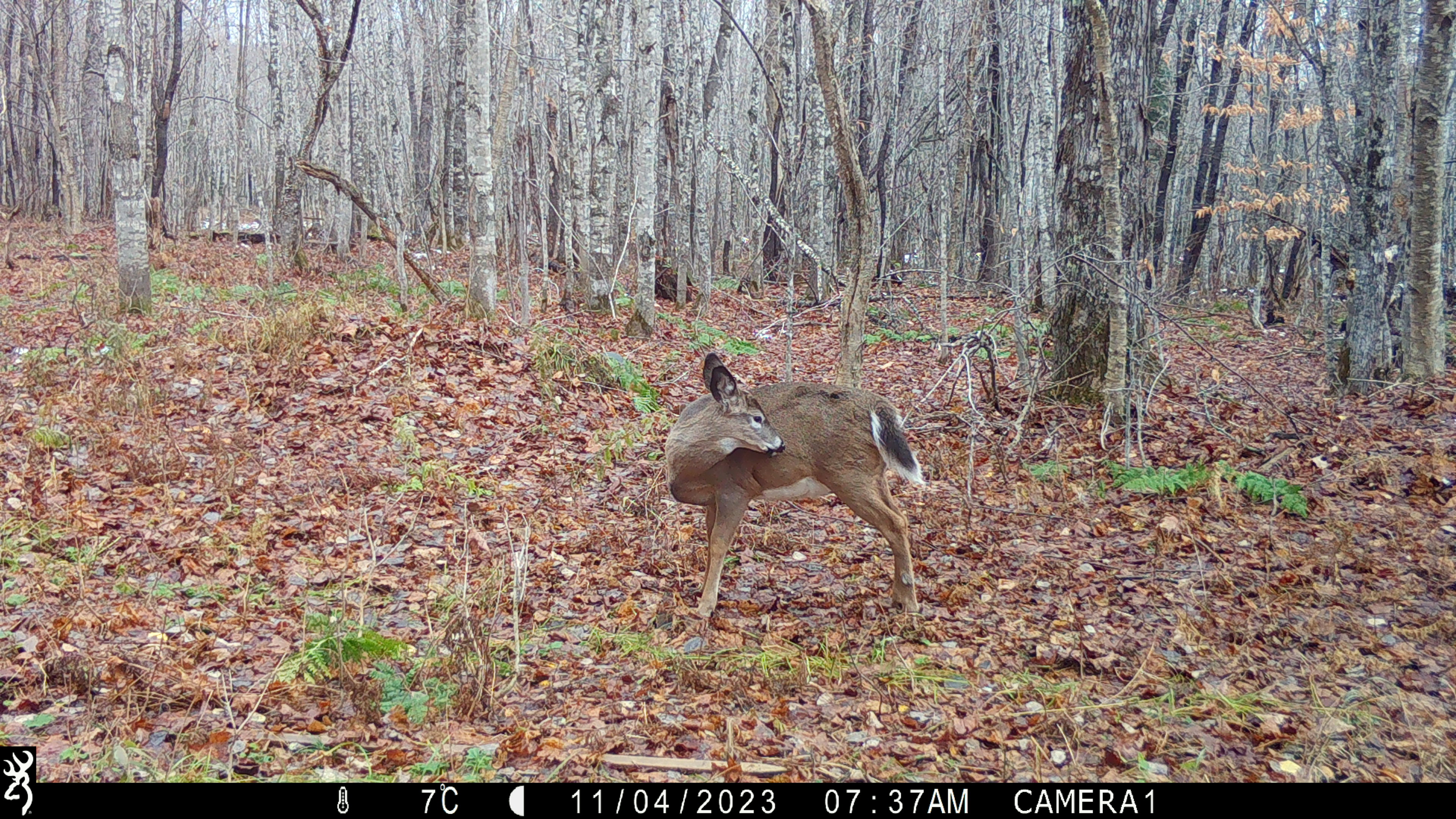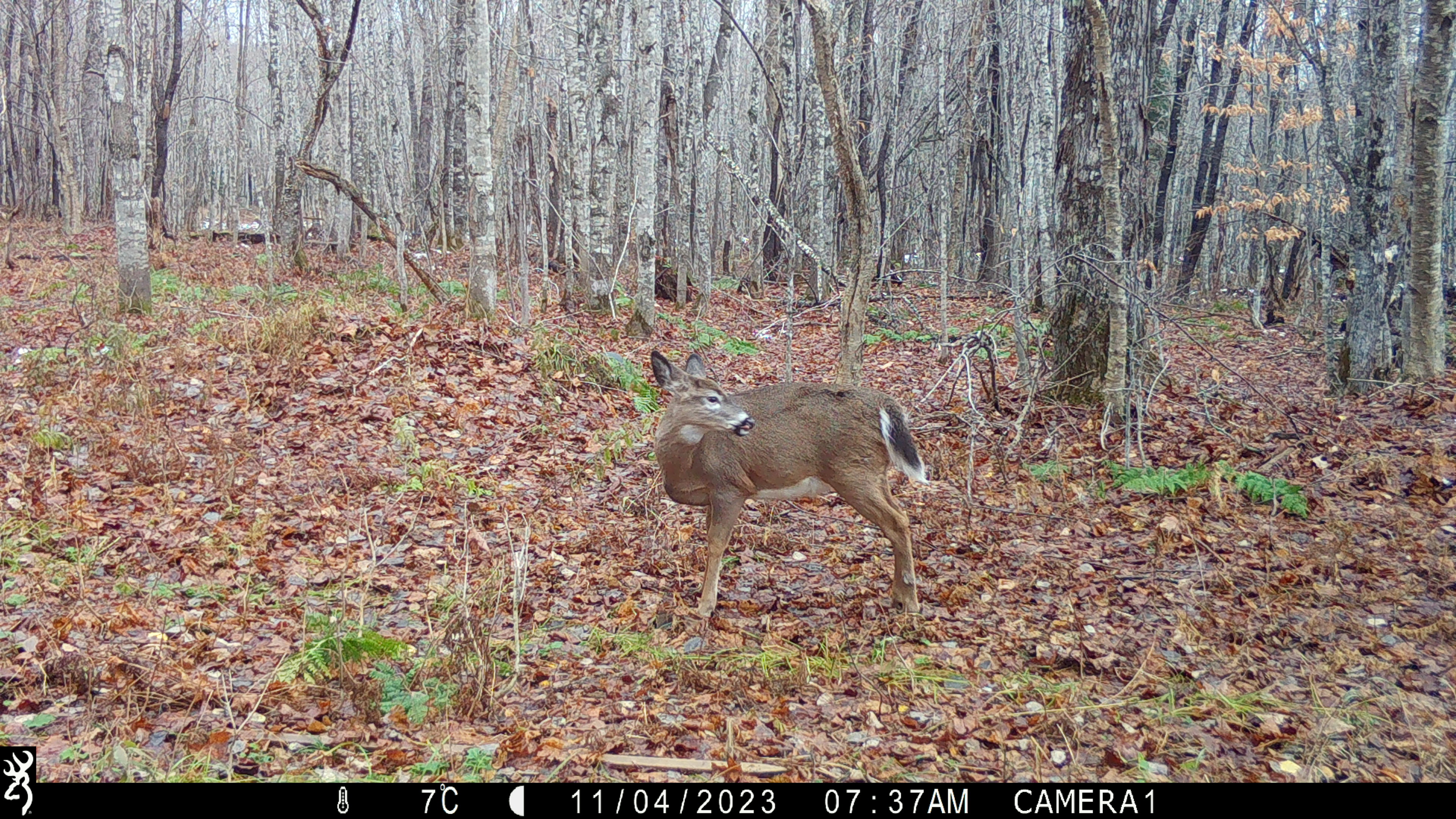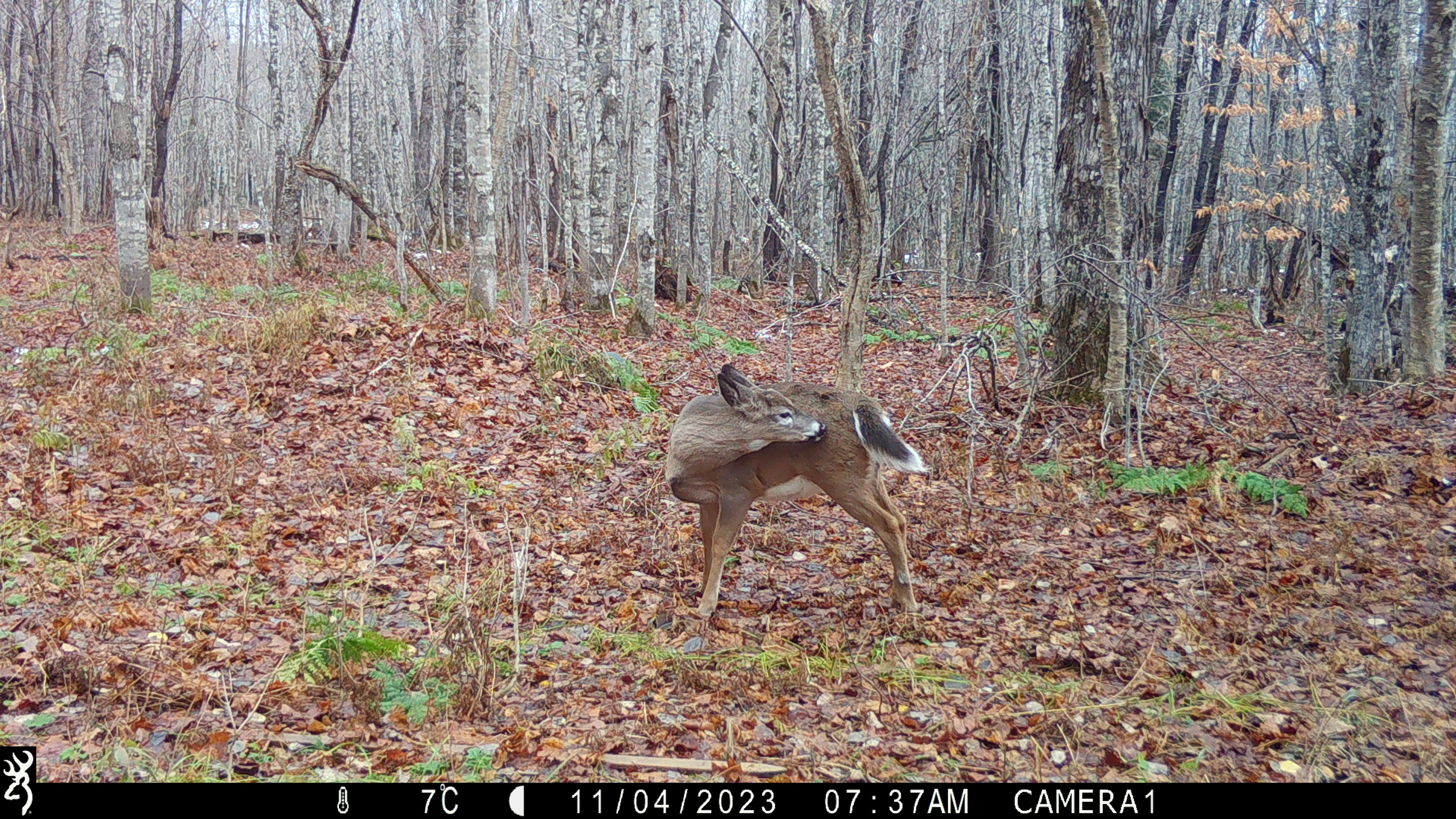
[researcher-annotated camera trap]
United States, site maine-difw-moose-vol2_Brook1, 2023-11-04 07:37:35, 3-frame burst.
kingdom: Animalia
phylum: Chordata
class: Mammalia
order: Artiodactyla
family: Cervidae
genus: Odocoileus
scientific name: Odocoileus virginianus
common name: white-tailed deer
White-tailed deer (Odocoileus virginianus).